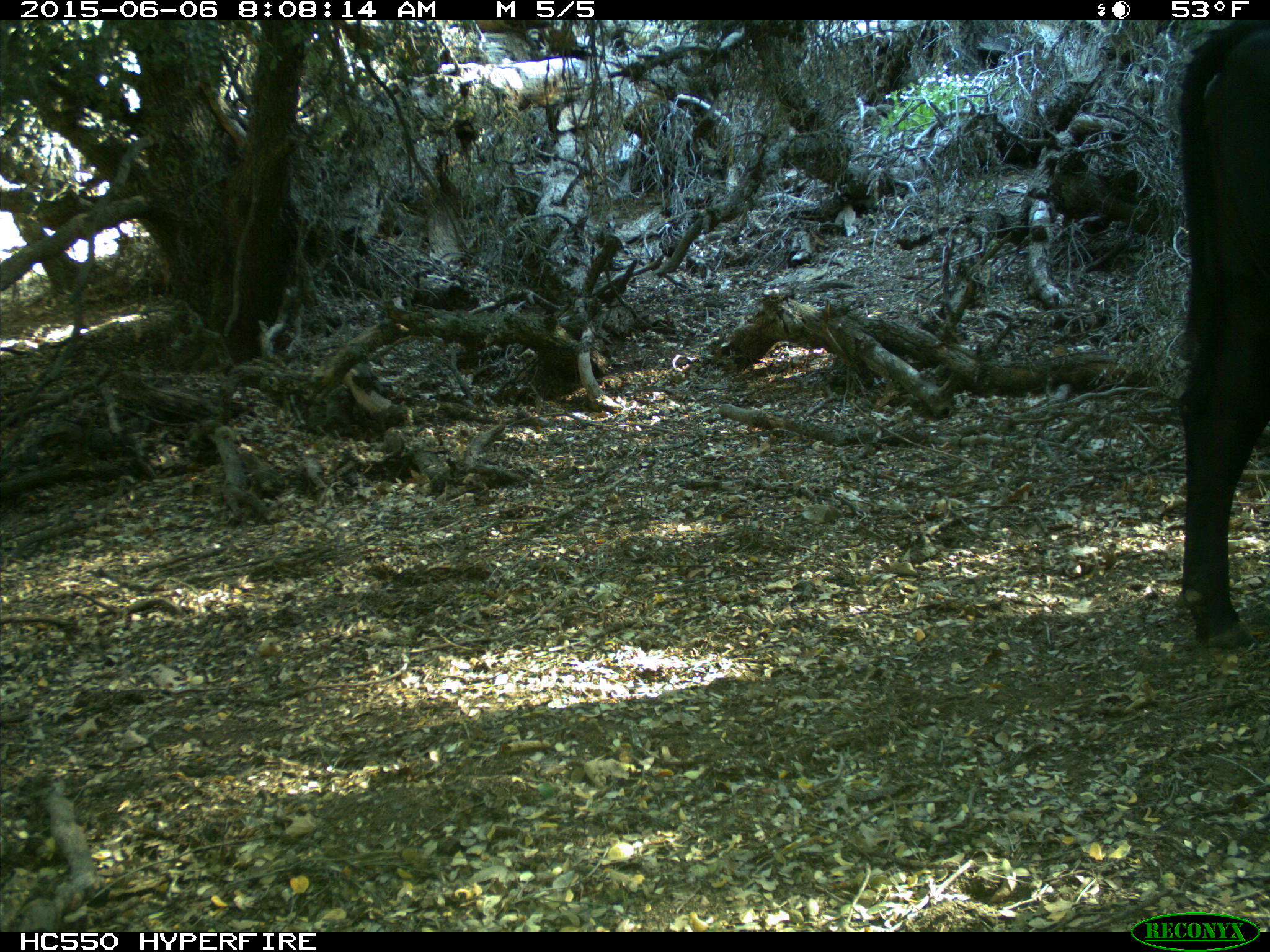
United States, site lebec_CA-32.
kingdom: Animalia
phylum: Chordata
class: Mammalia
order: Artiodactyla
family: Bovidae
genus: Bos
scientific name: Bos taurus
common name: domestic cow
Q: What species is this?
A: Bos taurus (domestic cow).